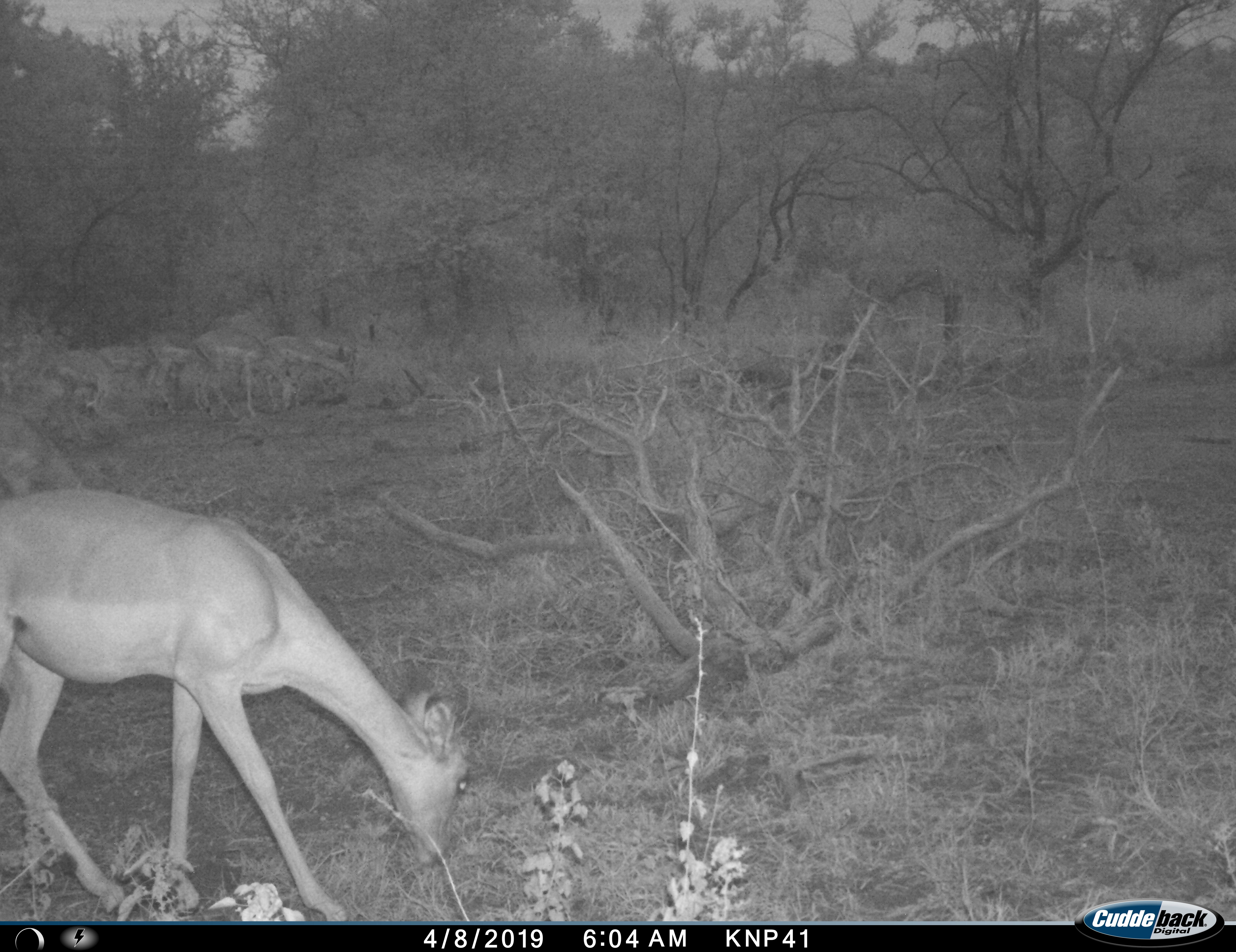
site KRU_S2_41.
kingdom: Animalia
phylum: Chordata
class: Mammalia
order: Artiodactyla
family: Bovidae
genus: Aepyceros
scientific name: Aepyceros melampus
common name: impala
Impala (Aepyceros melampus), count 1. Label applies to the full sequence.